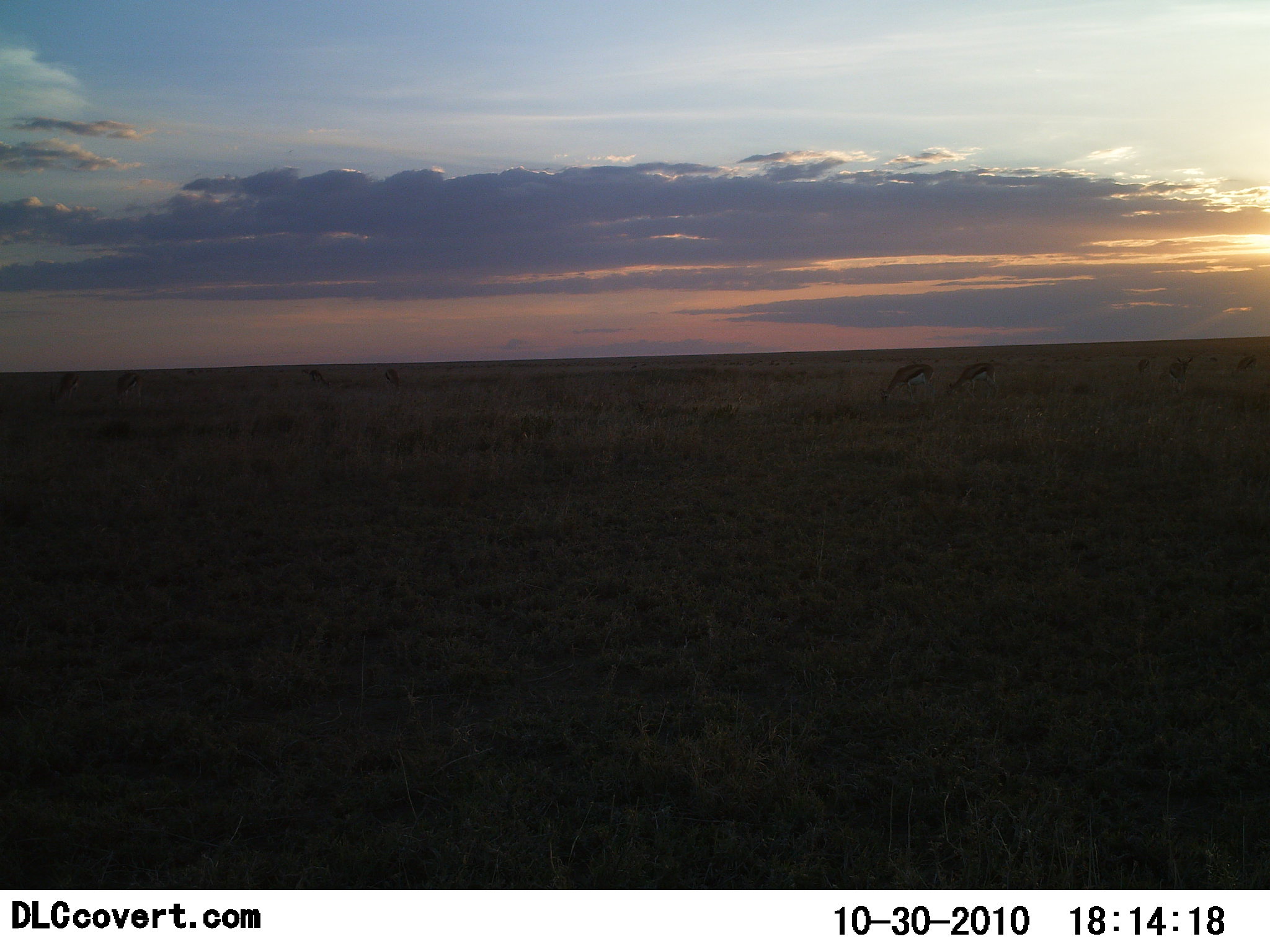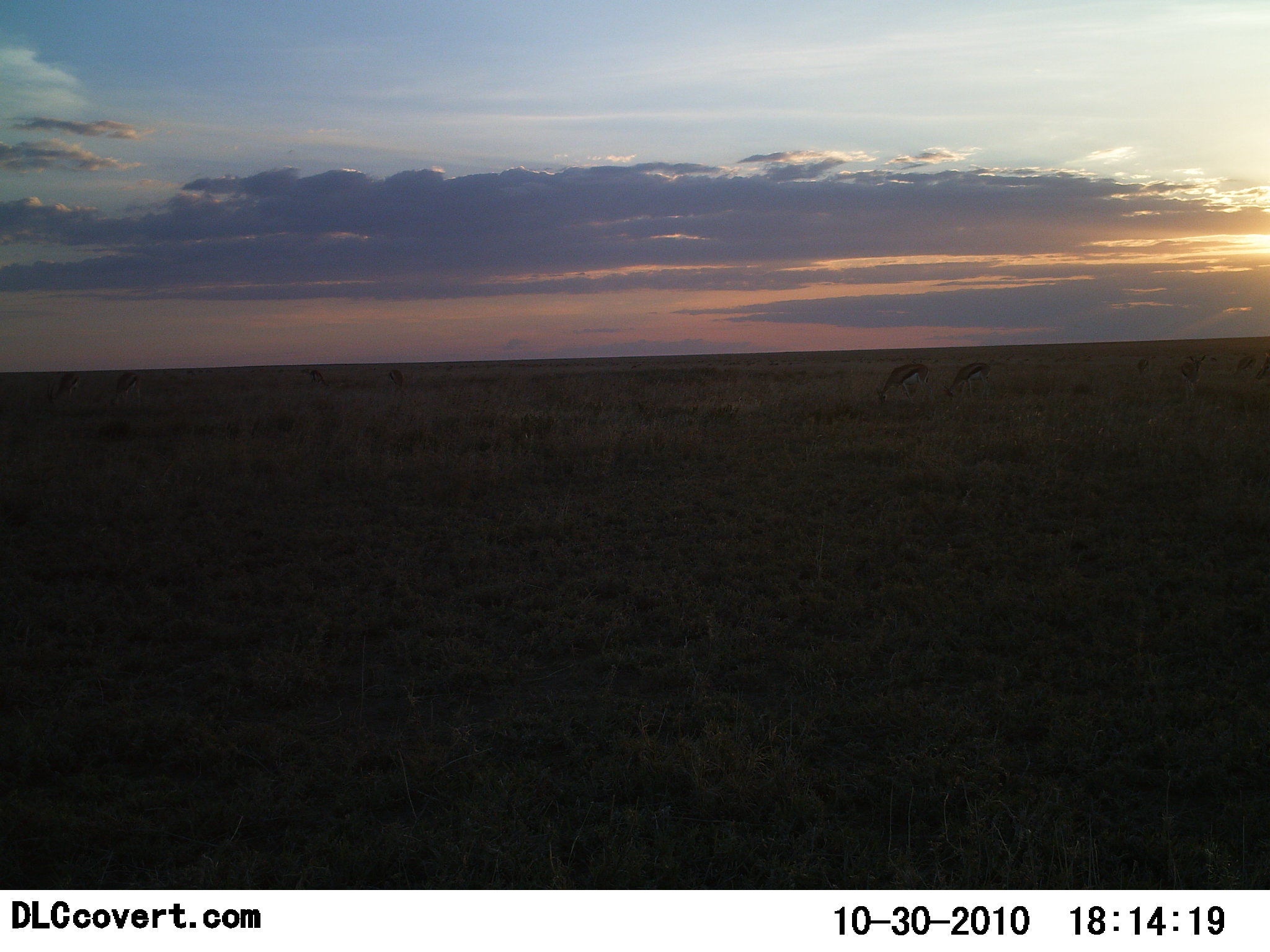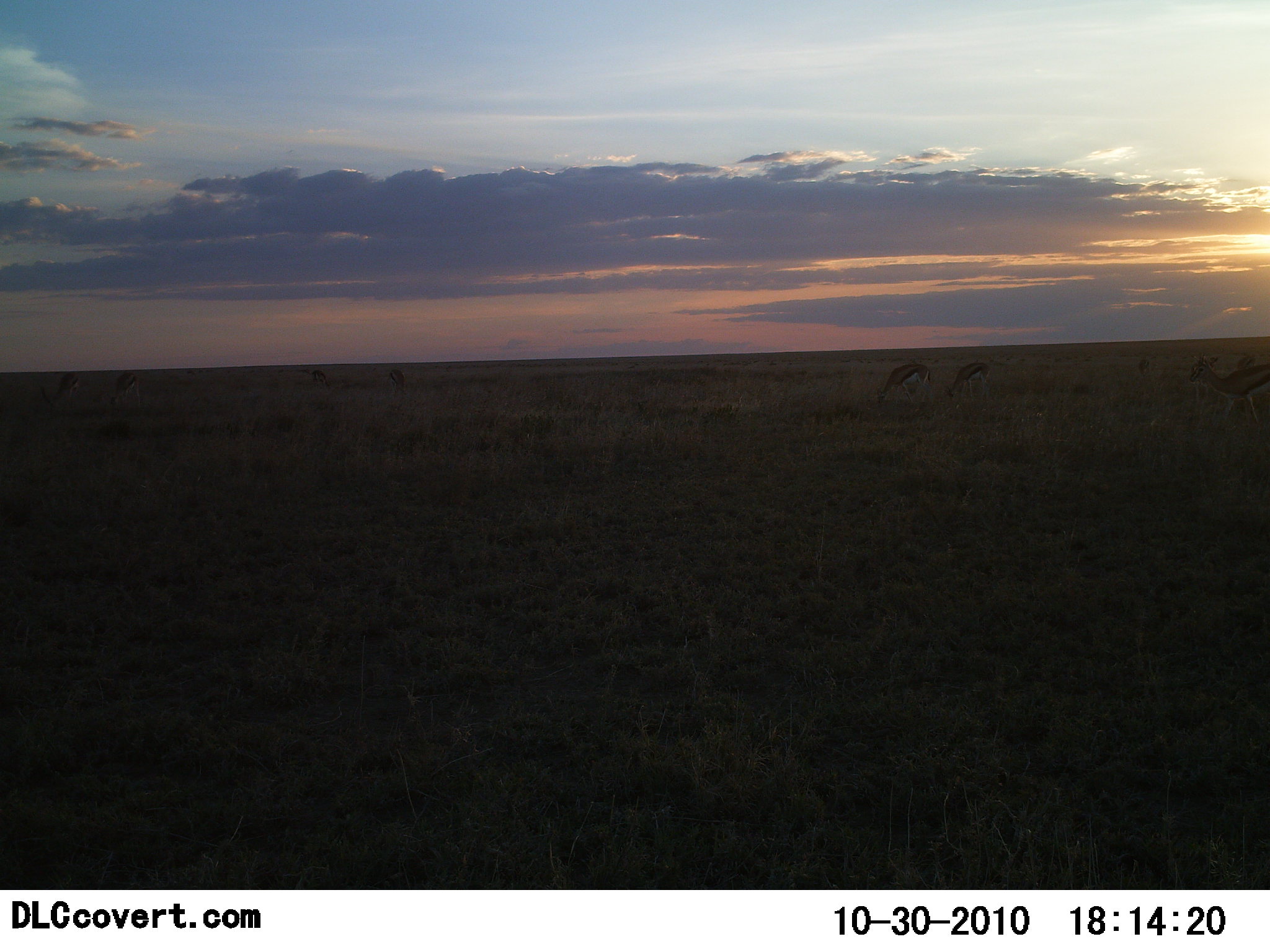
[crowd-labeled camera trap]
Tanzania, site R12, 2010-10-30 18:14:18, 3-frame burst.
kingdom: Animalia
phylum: Chordata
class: Mammalia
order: Artiodactyla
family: Bovidae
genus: Eudorcas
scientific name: Eudorcas thomsonii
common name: thomson's gazelle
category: gazellethomsons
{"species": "gazellethomsons (thomson's gazelle) (Eudorcas thomsonii)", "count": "8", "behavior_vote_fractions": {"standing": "15%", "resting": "0%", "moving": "46%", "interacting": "0%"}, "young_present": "8%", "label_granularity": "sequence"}